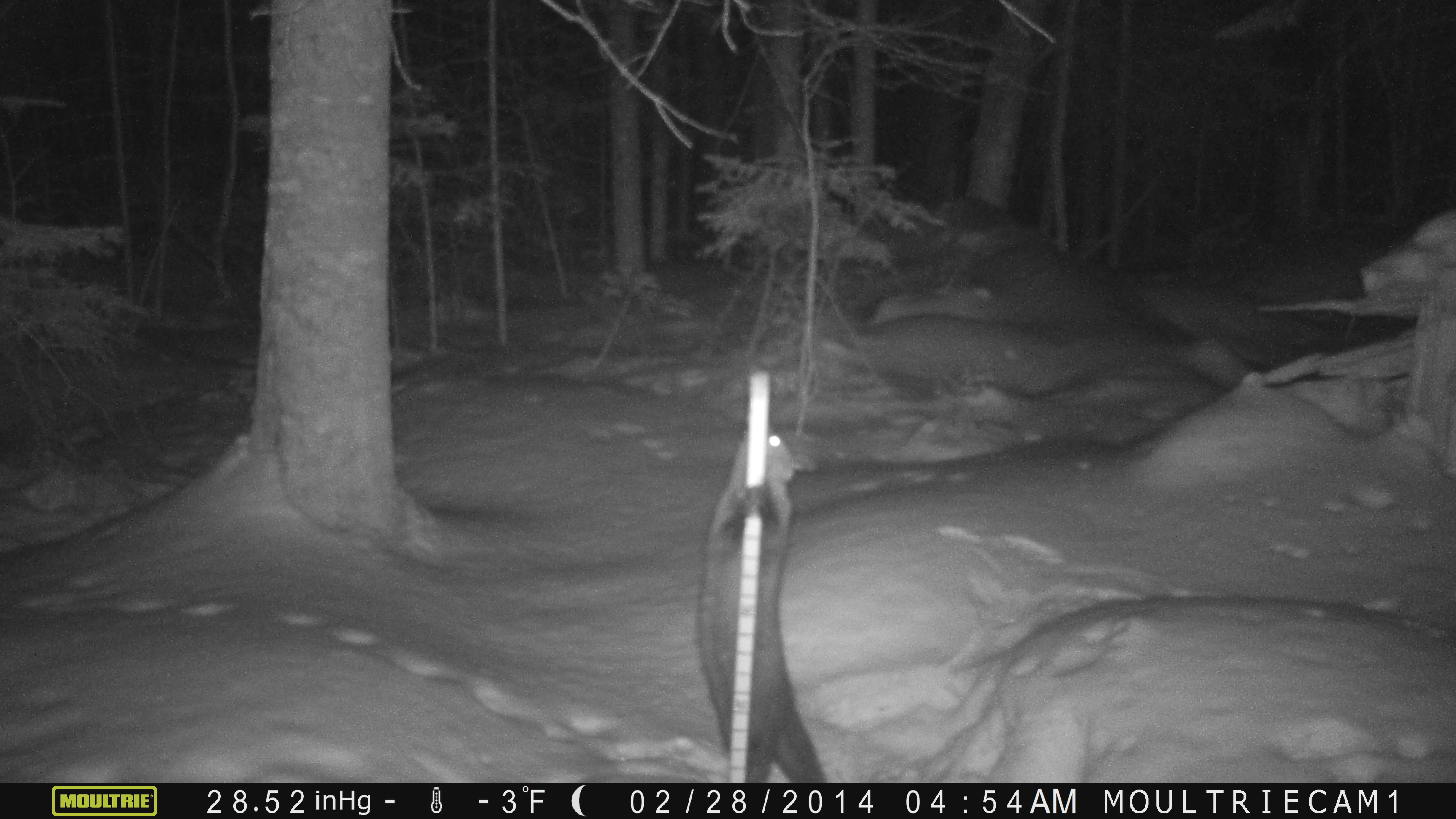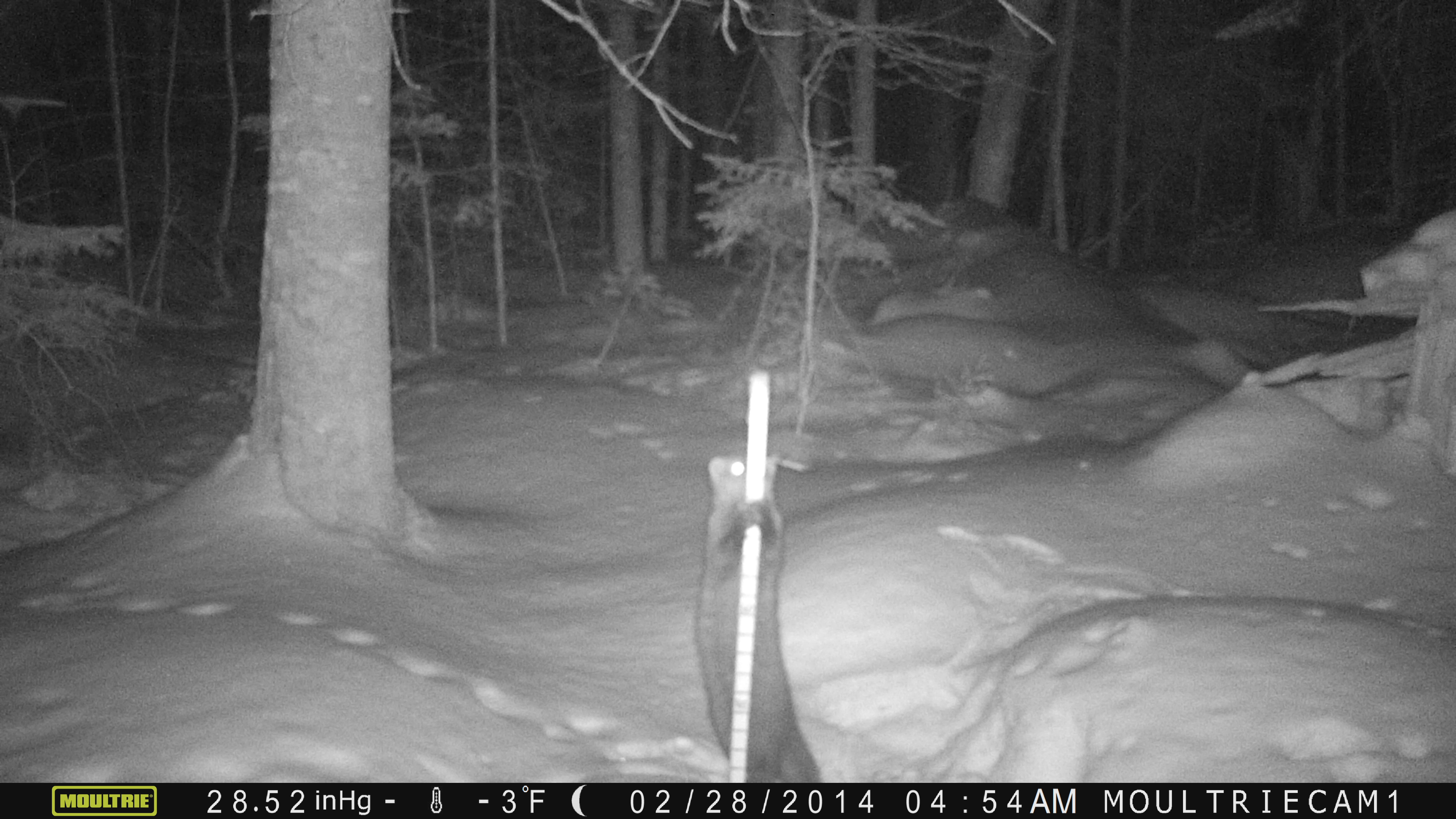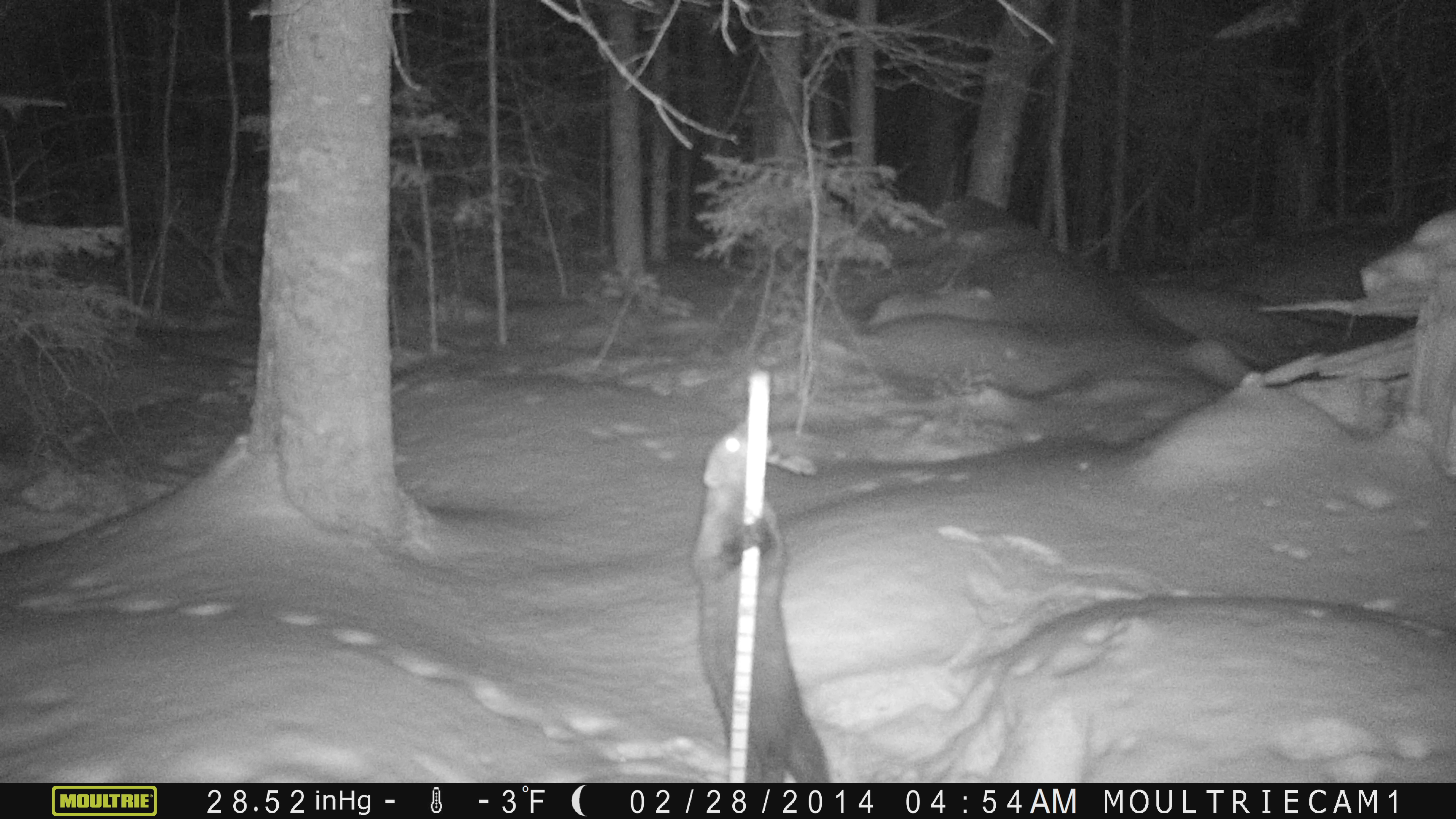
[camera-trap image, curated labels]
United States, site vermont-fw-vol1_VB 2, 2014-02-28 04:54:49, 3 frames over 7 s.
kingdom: Animalia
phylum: Chordata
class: Mammalia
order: Carnivora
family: Mustelidae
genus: Pekania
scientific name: Pekania pennanti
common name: fisher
Fisher (Pekania pennanti).